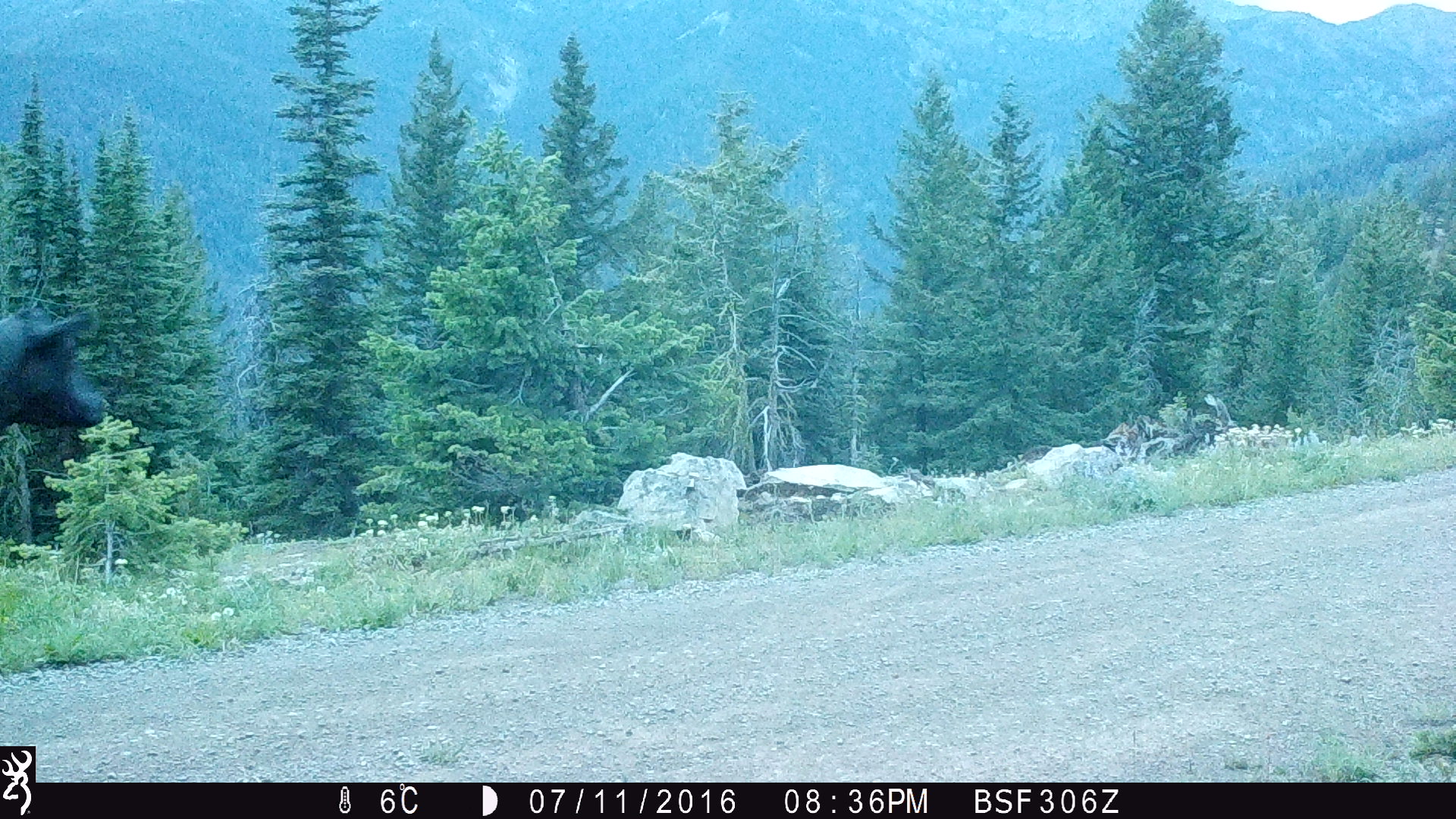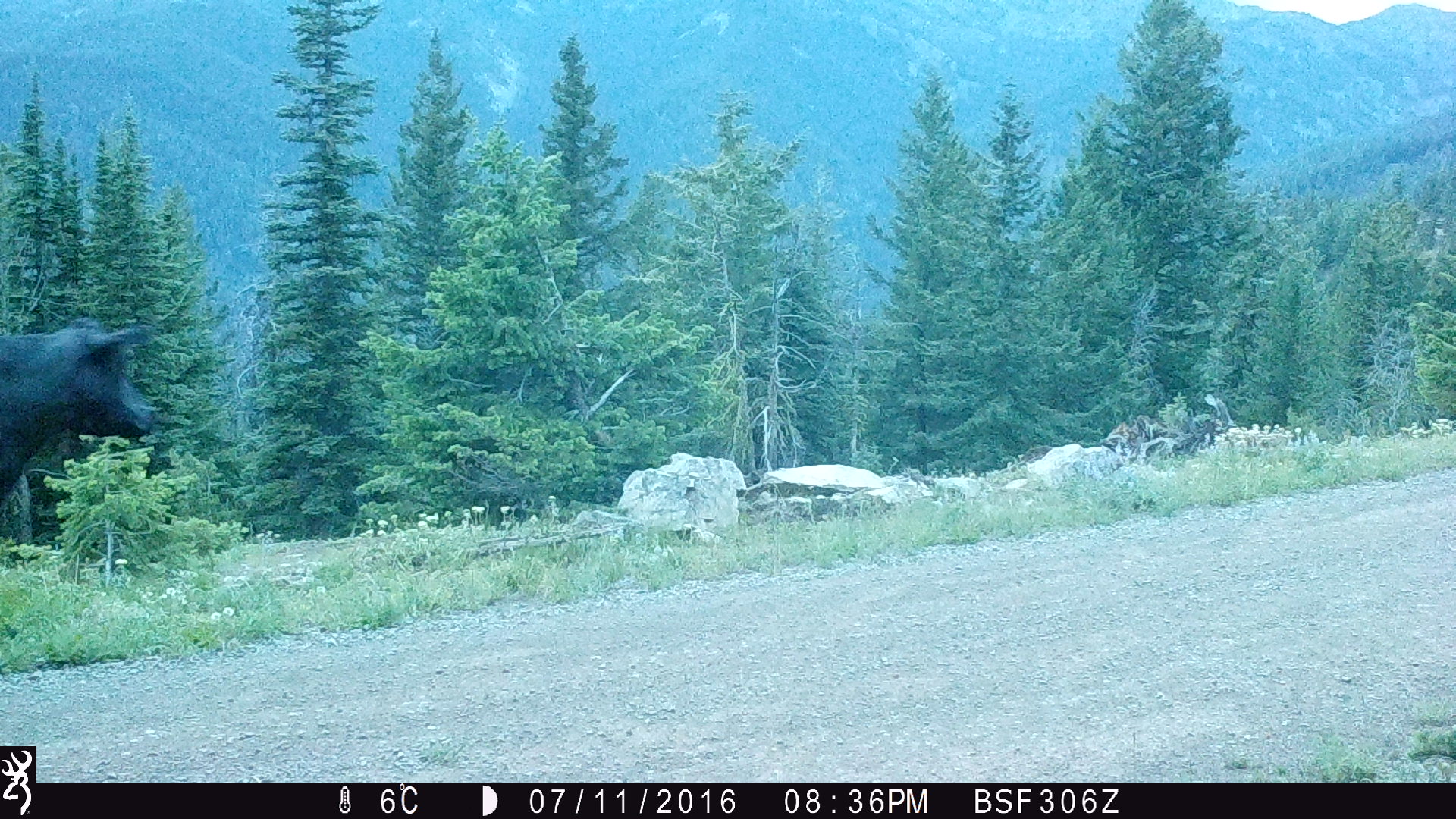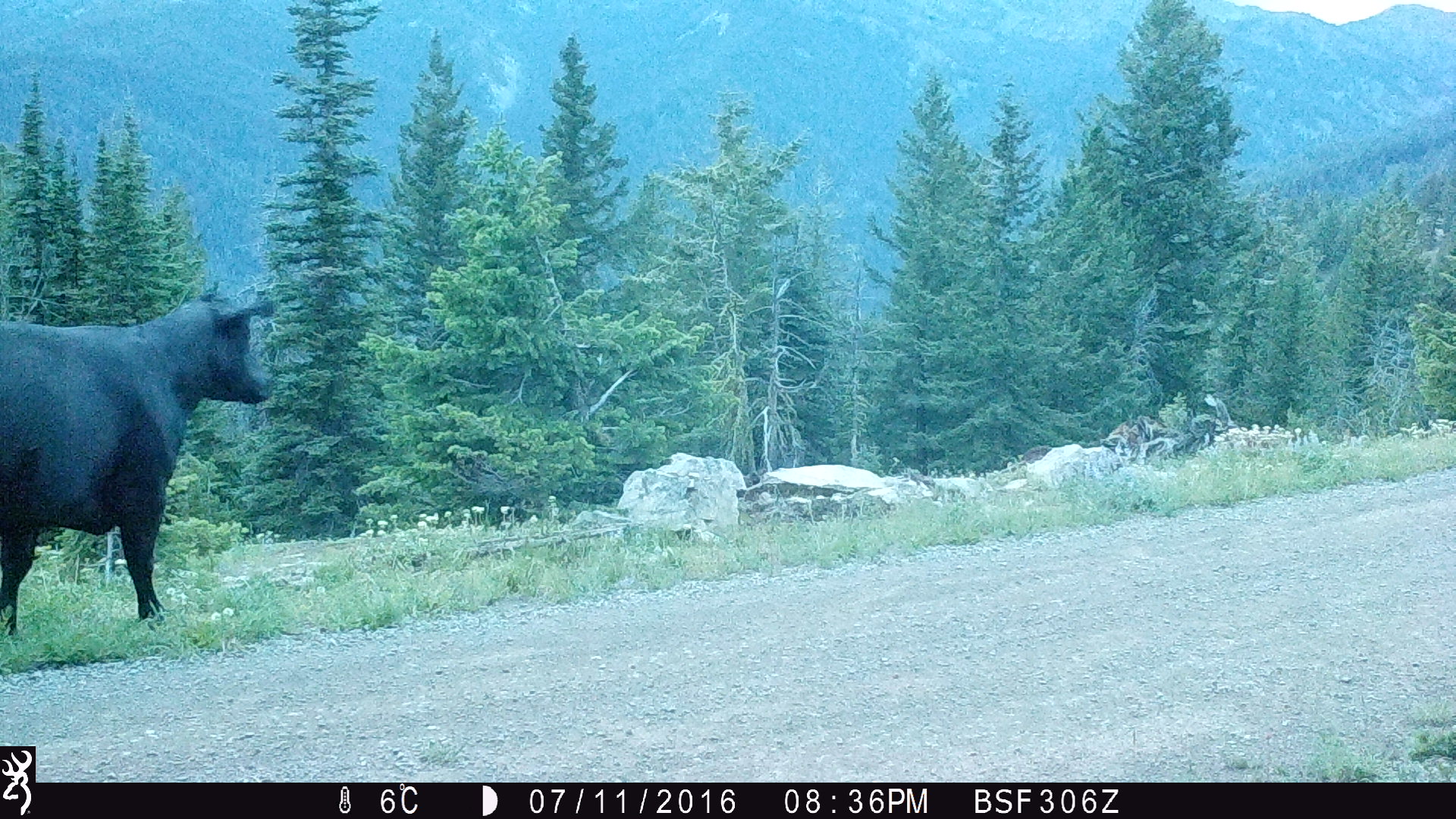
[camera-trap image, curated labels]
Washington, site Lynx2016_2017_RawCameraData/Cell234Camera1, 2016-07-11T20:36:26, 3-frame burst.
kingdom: Animalia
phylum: Chordata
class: Mammalia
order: Artiodactyla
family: Bovidae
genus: Bos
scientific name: Bos taurus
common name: domestic cattle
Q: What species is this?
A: Domestic cattle (Bos taurus).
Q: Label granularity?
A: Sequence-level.